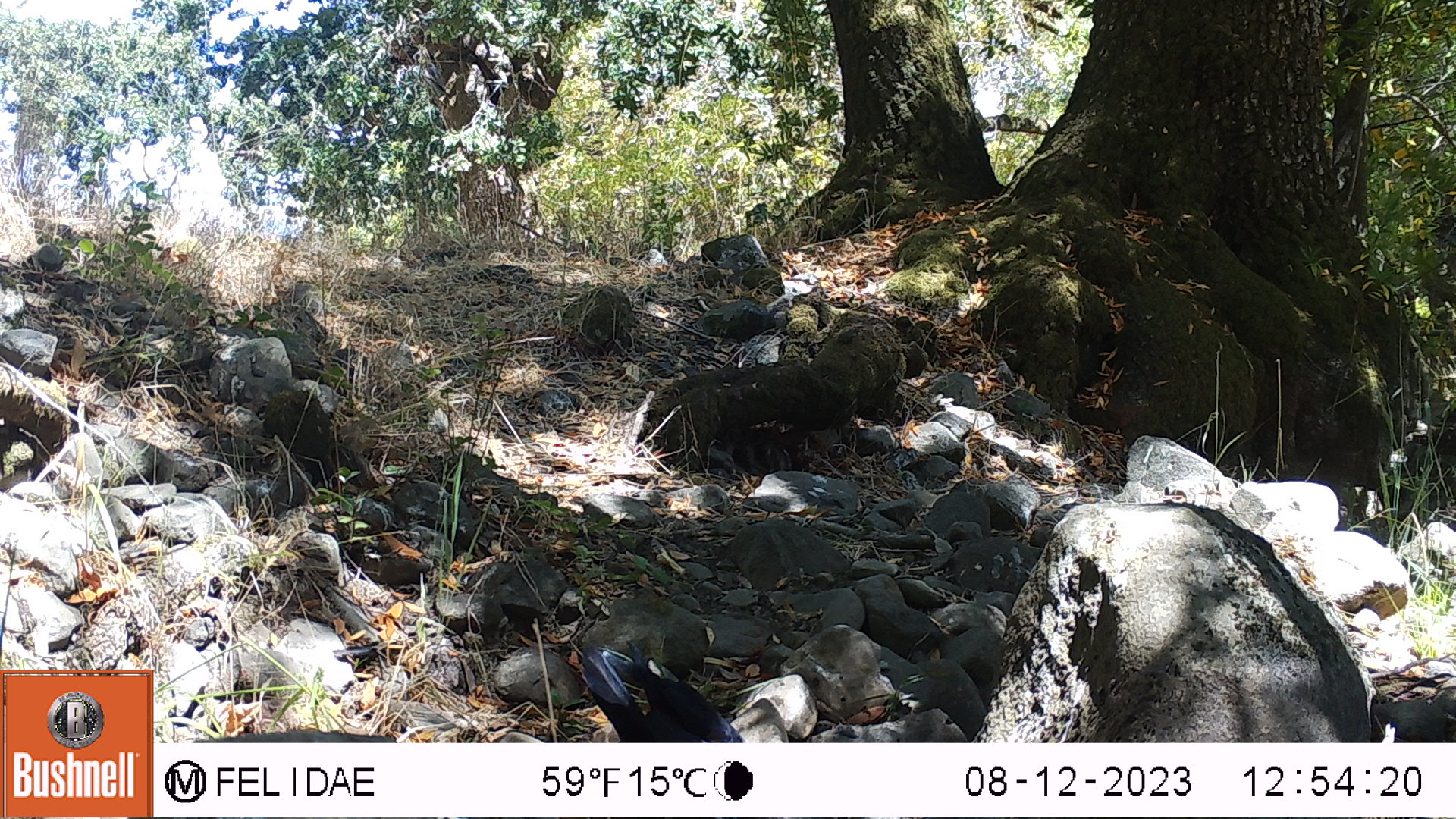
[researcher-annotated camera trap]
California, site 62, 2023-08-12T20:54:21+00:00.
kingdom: Animalia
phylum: Chordata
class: Aves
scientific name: Aves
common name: bird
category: unknown bird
Unknown bird (bird) (Aves).